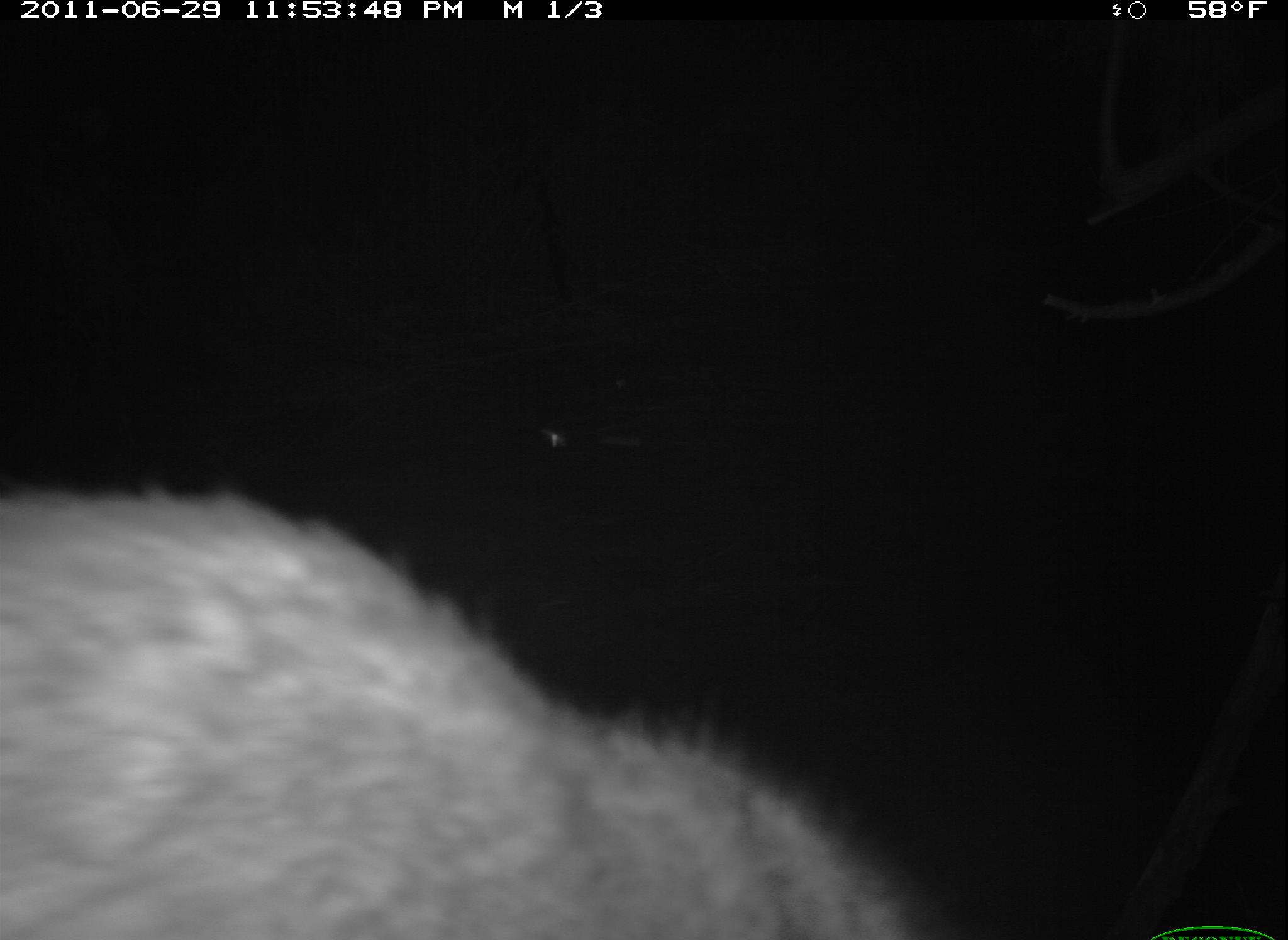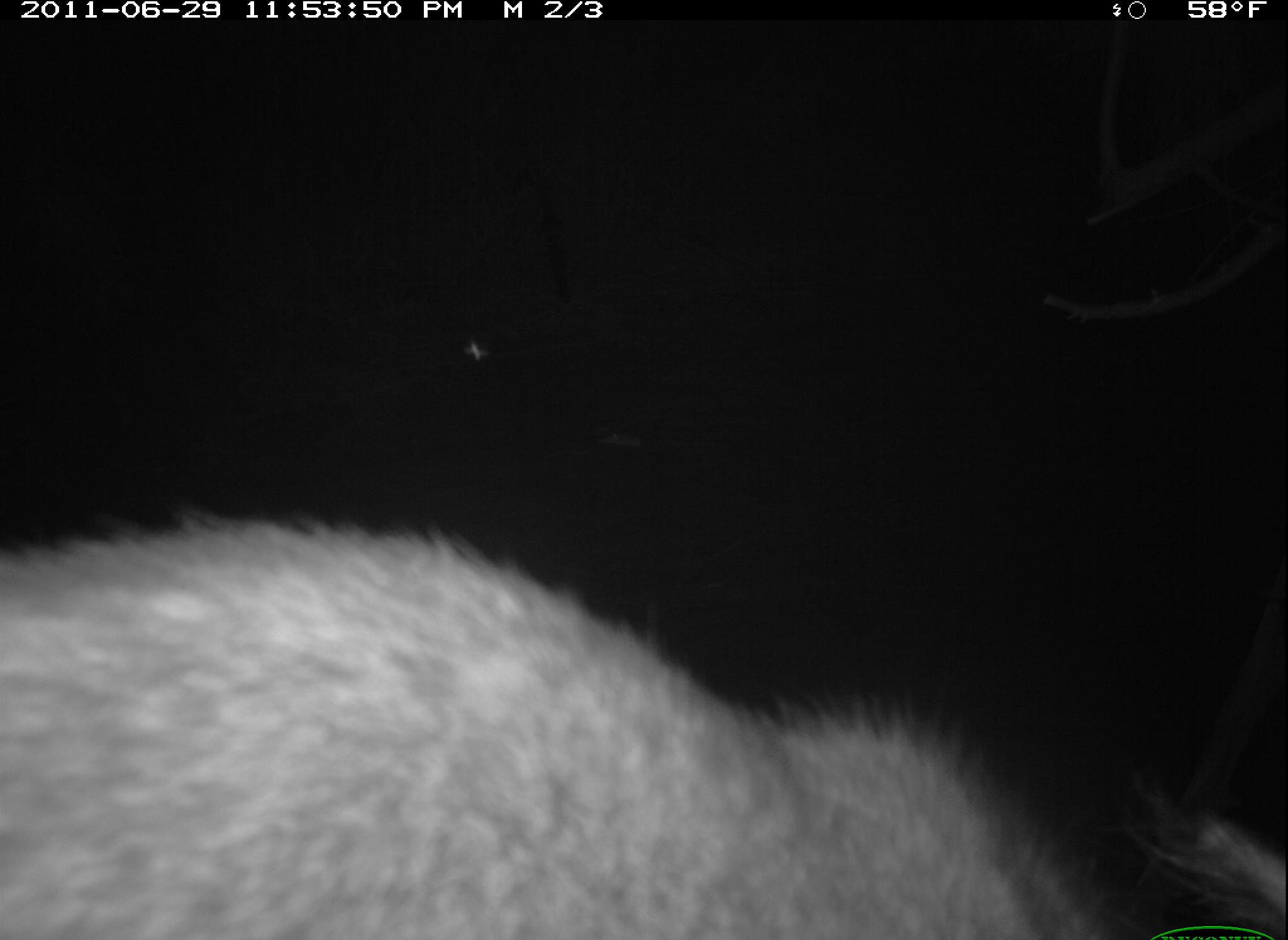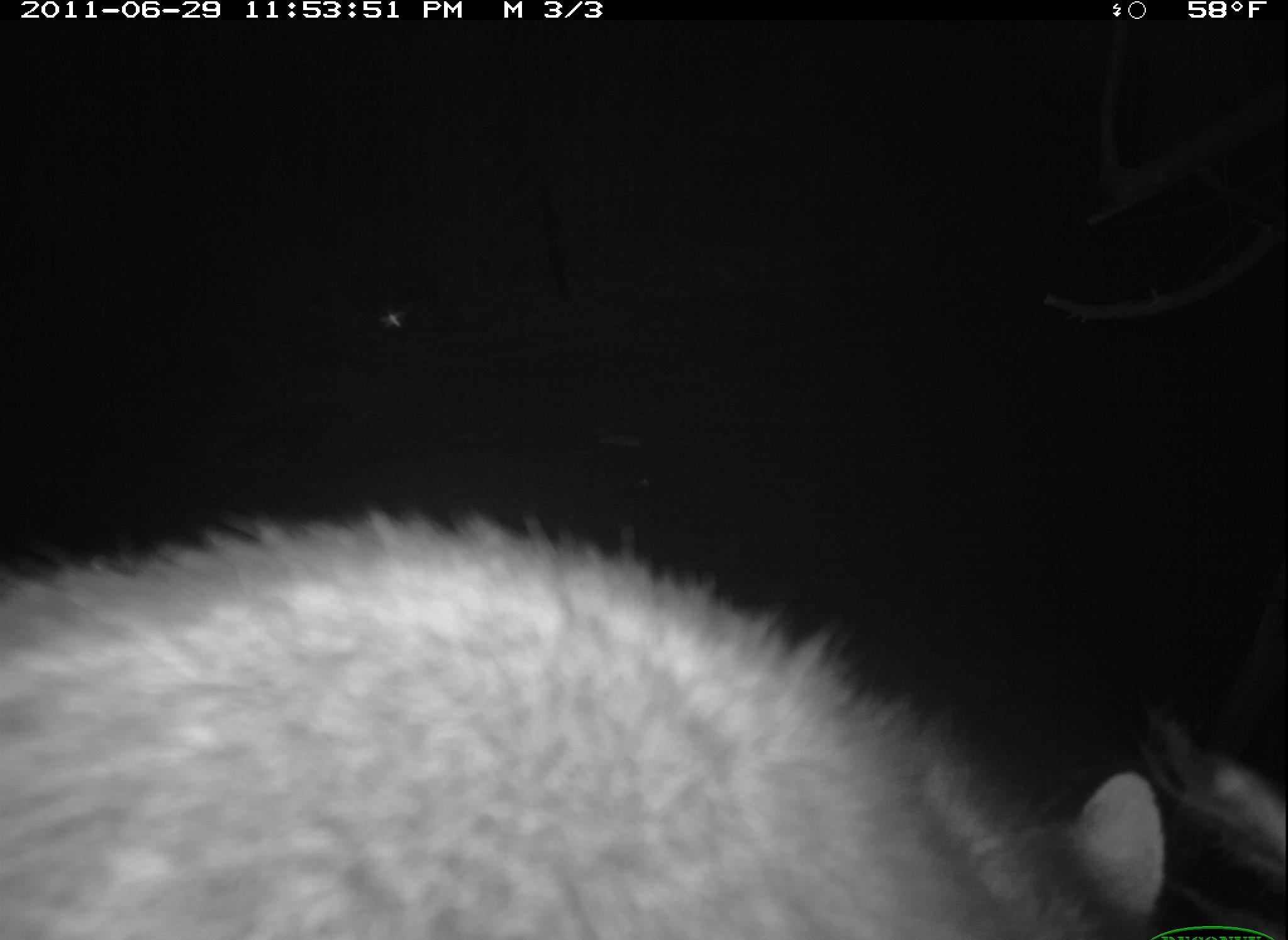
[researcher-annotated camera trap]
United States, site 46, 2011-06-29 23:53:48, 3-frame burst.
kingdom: Animalia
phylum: Chordata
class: Mammalia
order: Carnivora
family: Procyonidae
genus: Procyon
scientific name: Procyon lotor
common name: raccoon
Raccoon (Procyon lotor).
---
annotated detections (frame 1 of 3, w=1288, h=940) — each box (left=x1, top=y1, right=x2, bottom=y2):
raccoon: (left=2, top=461, right=956, bottom=936)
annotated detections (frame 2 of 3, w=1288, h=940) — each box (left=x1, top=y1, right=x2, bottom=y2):
raccoon: (left=6, top=501, right=1282, bottom=936)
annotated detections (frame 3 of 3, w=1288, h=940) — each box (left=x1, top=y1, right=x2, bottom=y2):
raccoon: (left=5, top=428, right=1217, bottom=933)